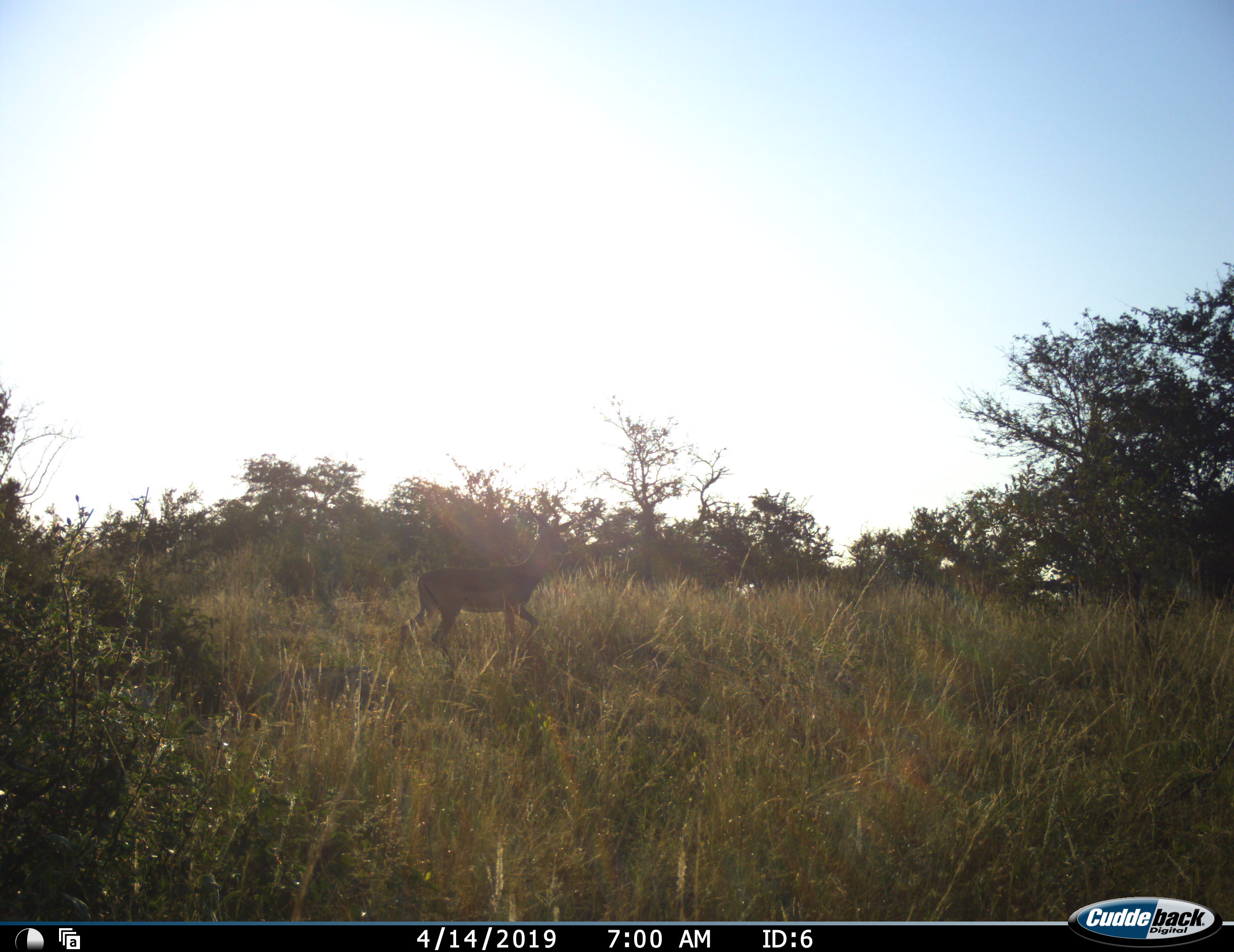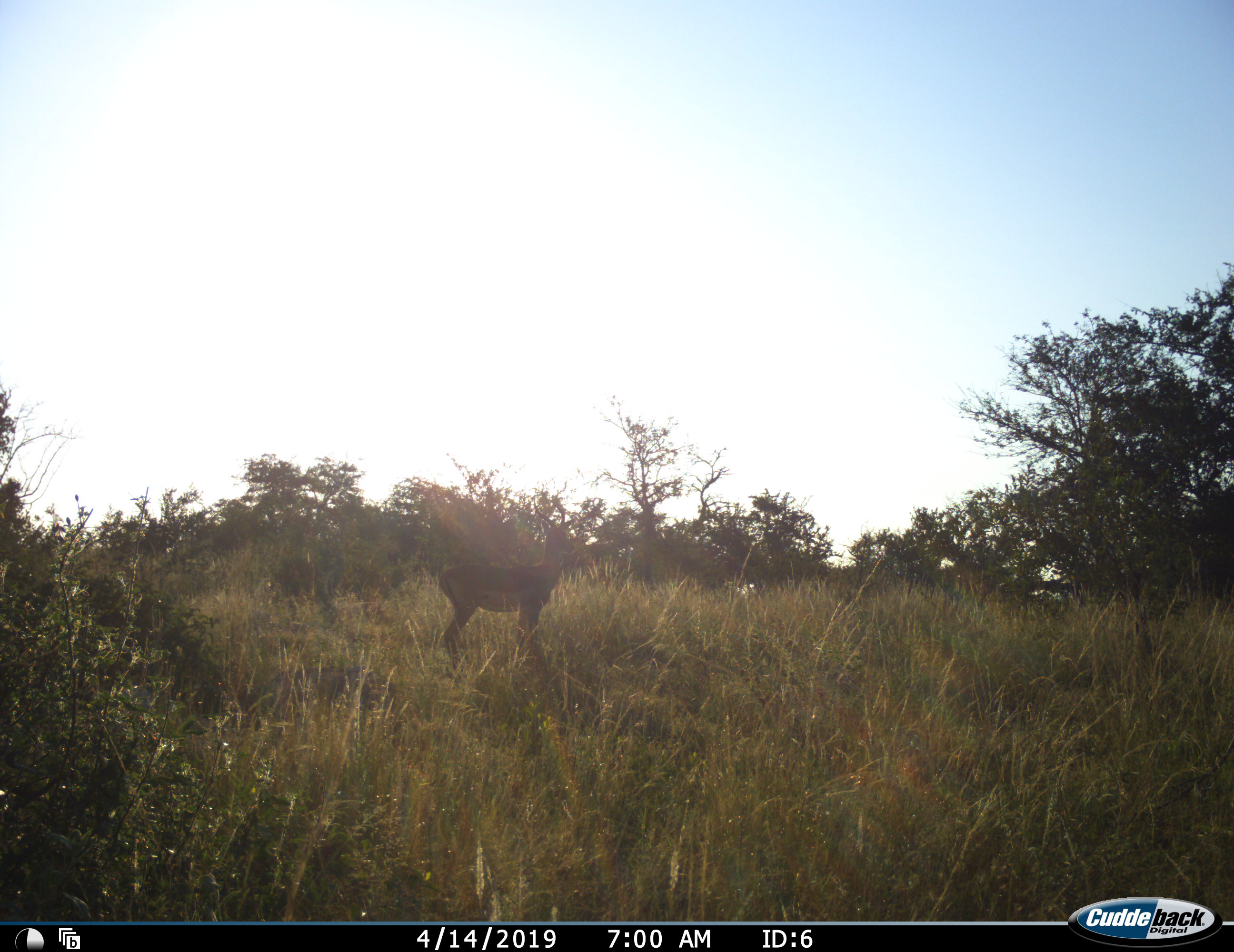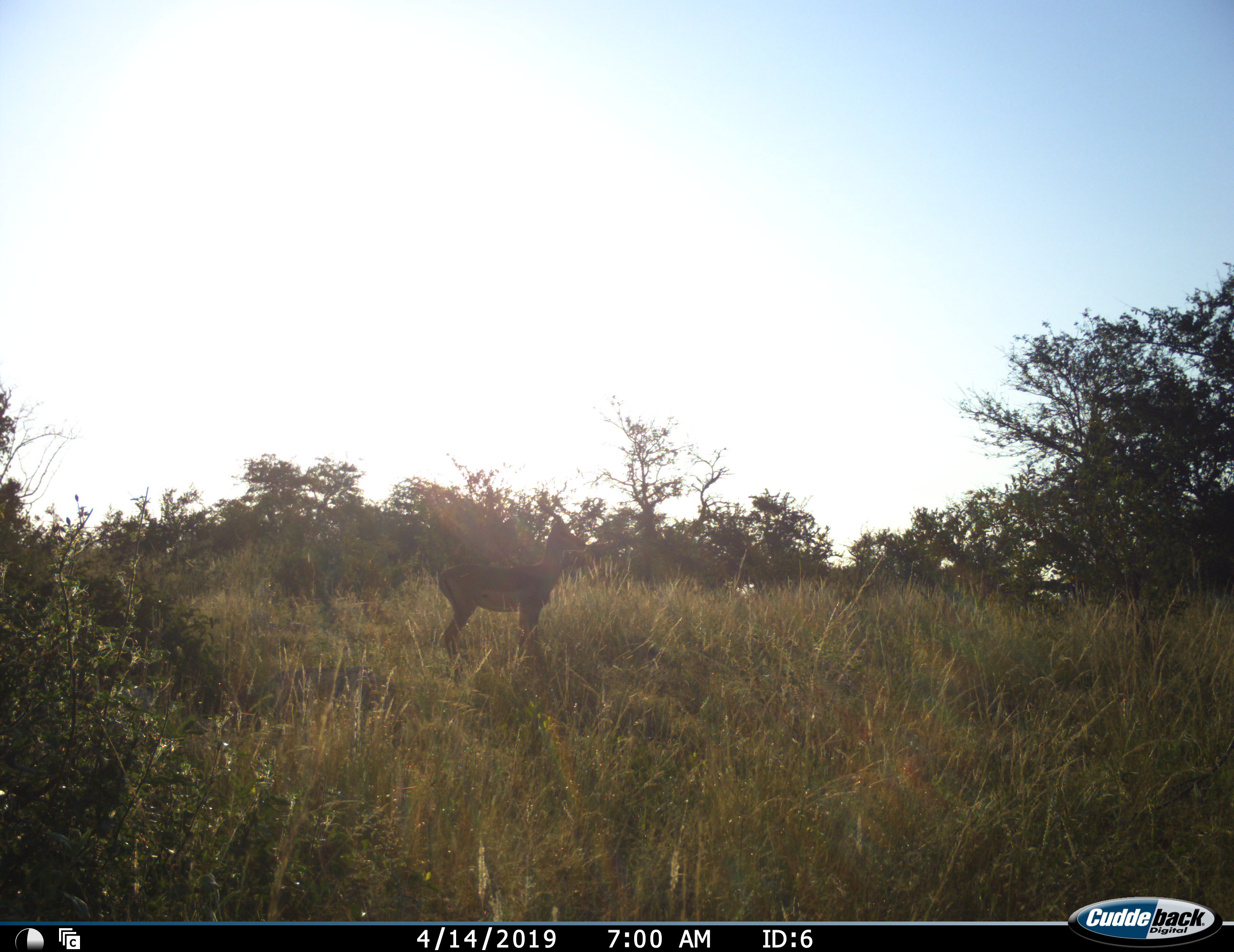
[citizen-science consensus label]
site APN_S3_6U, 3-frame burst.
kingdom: Animalia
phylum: Chordata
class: Mammalia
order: Artiodactyla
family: Bovidae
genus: Aepyceros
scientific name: Aepyceros melampus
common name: impala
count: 1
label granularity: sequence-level